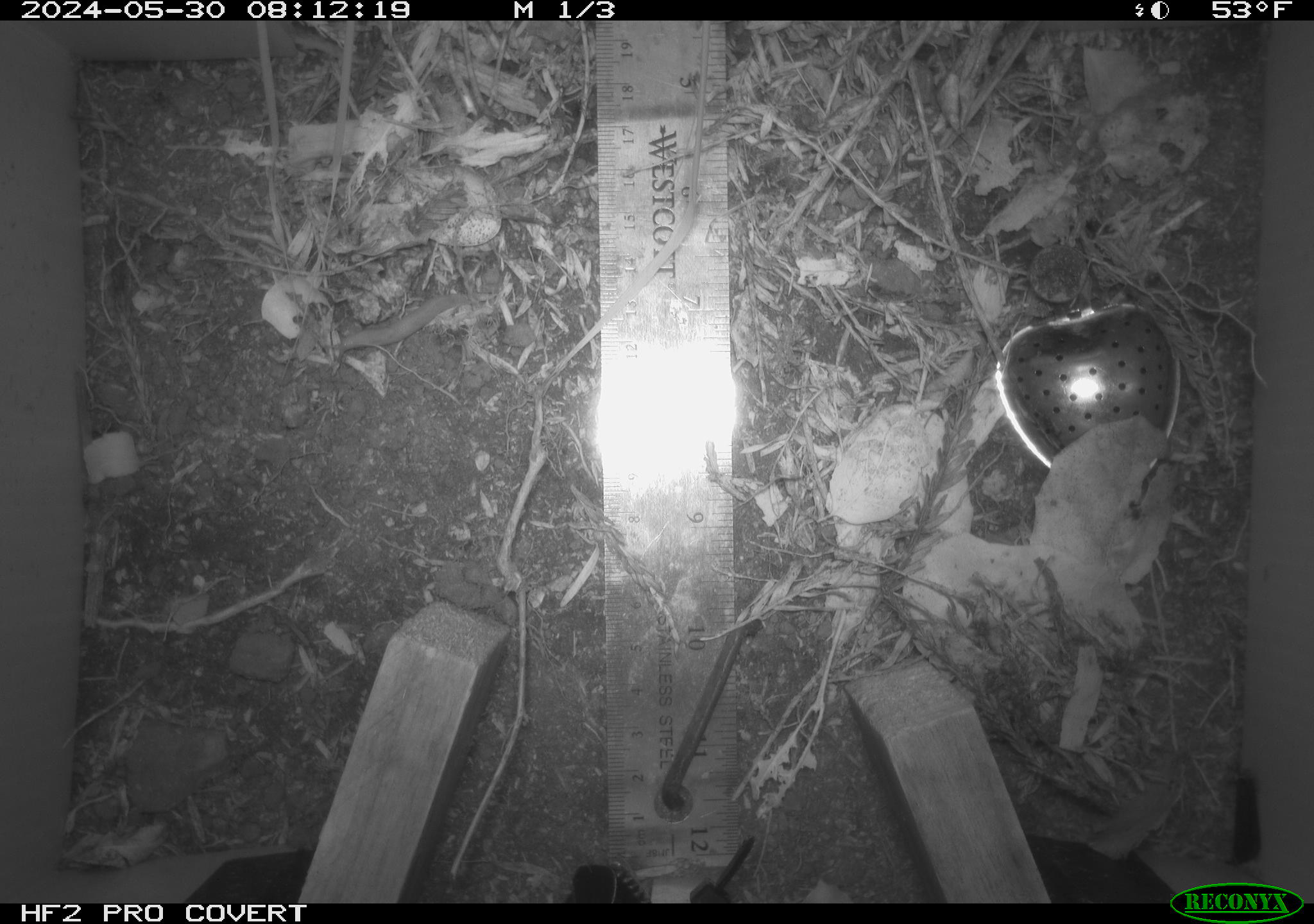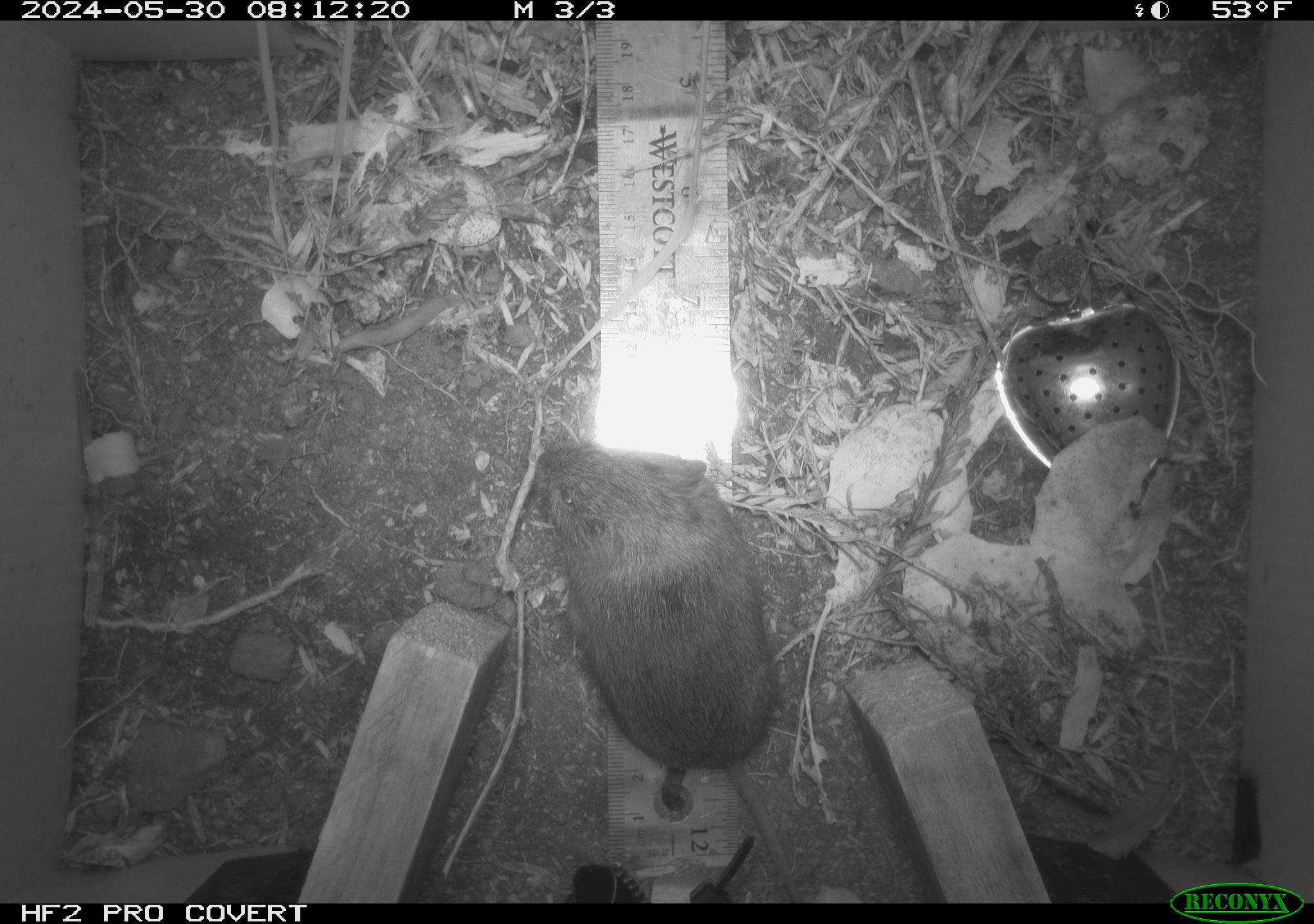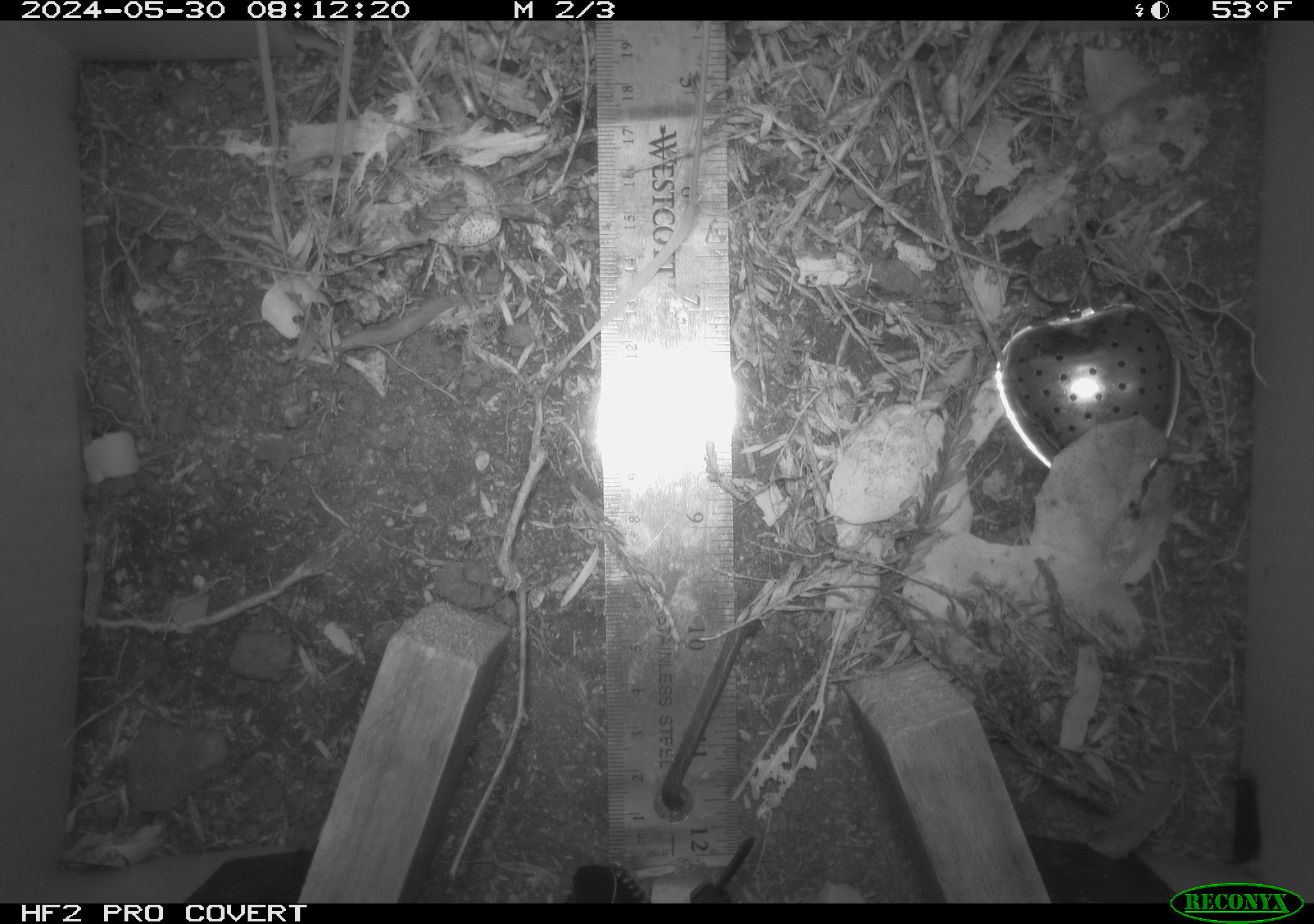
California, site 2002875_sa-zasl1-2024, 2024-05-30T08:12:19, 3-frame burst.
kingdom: Animalia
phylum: Chordata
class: Mammalia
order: Rodentia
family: Cricetidae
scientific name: Arvicolinae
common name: voles, lemmings, and muskrats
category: arvicolinae subfamily